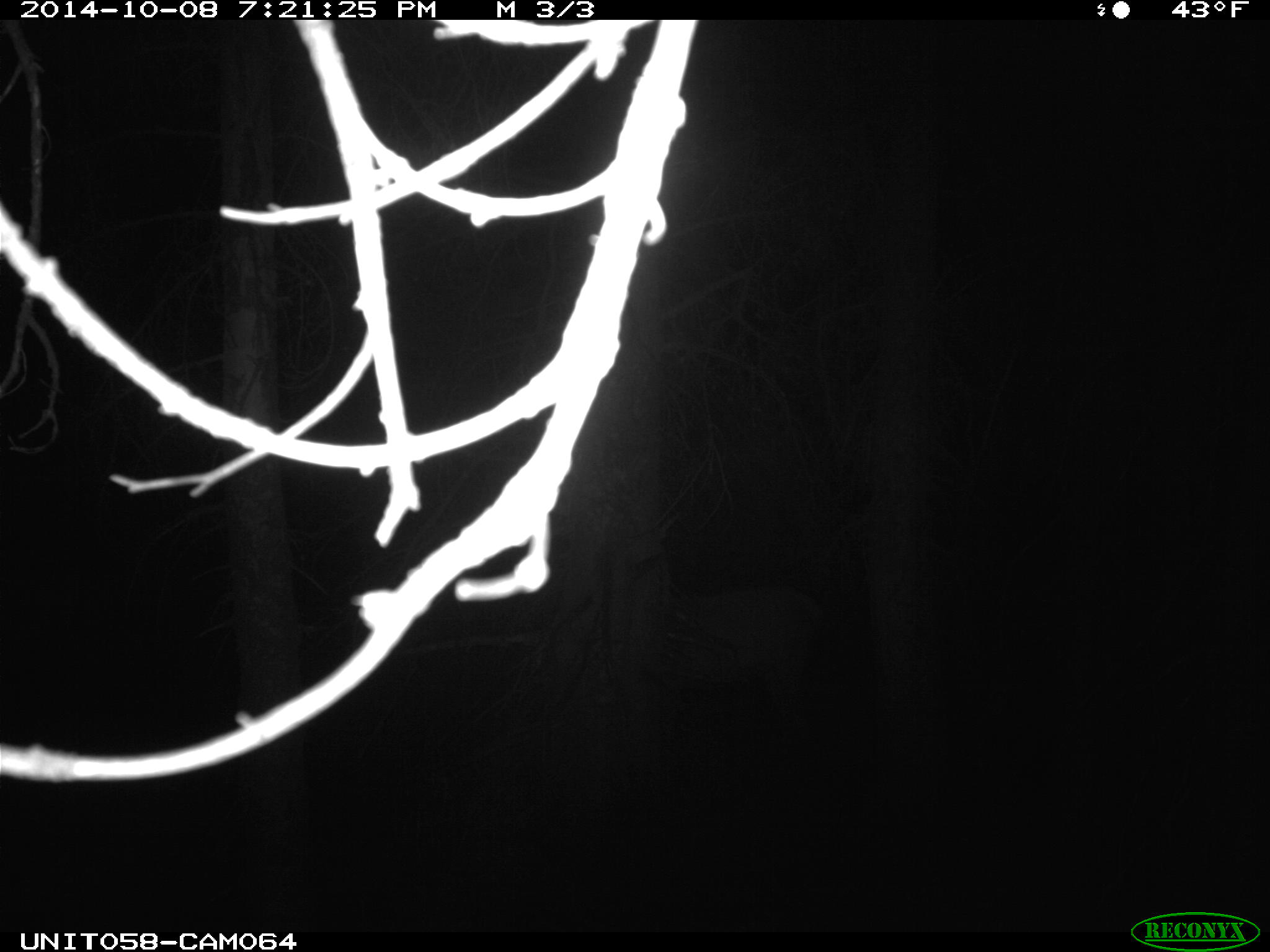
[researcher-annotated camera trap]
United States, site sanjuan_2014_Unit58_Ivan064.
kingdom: Animalia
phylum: Chordata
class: Mammalia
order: Artiodactyla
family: Cervidae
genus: Cervus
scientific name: Cervus elaphus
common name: red deer